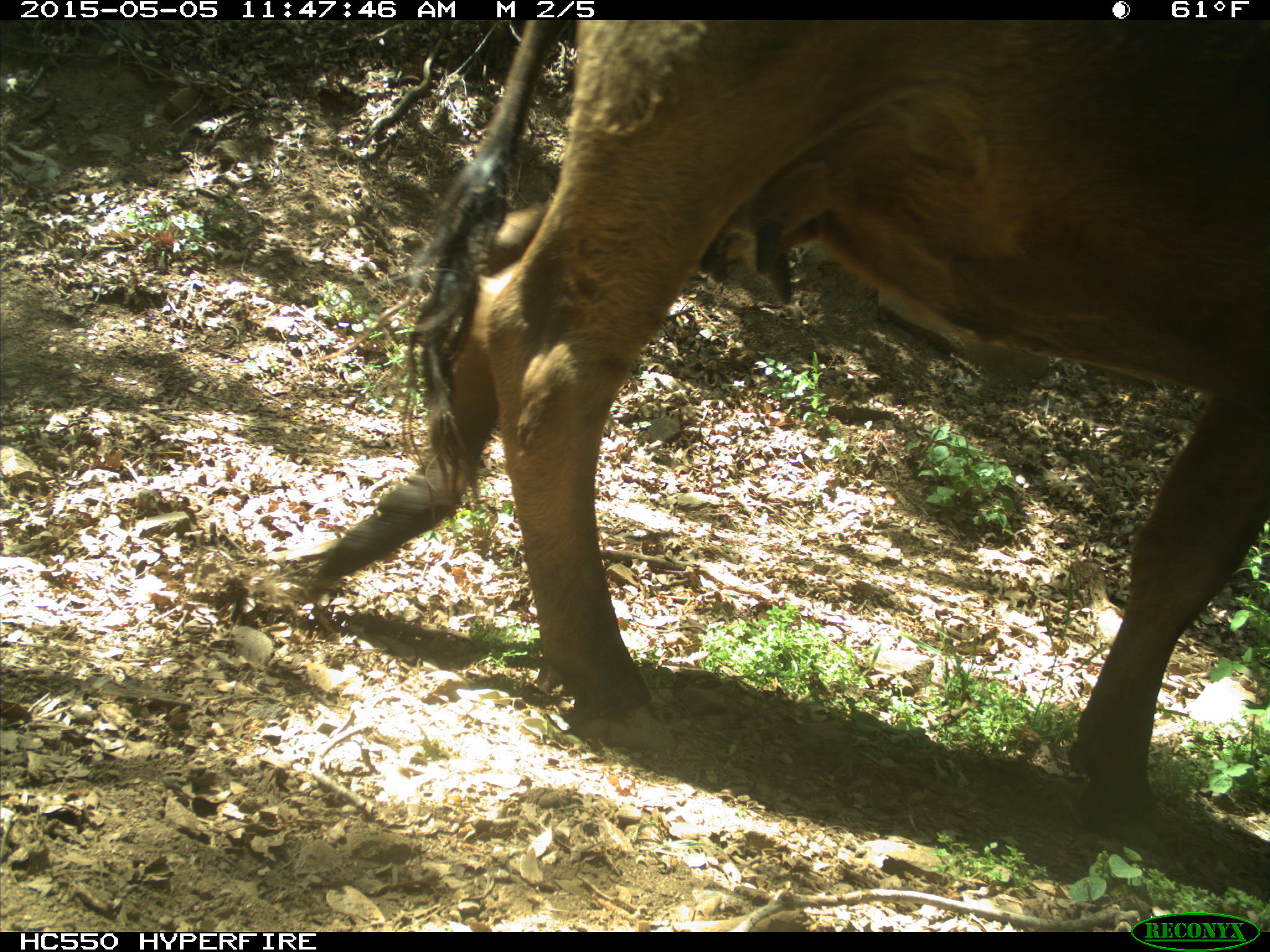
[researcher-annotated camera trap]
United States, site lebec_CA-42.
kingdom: Animalia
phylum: Chordata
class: Mammalia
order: Artiodactyla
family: Bovidae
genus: Bos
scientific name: Bos taurus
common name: domestic cow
Bos taurus (domestic cow).